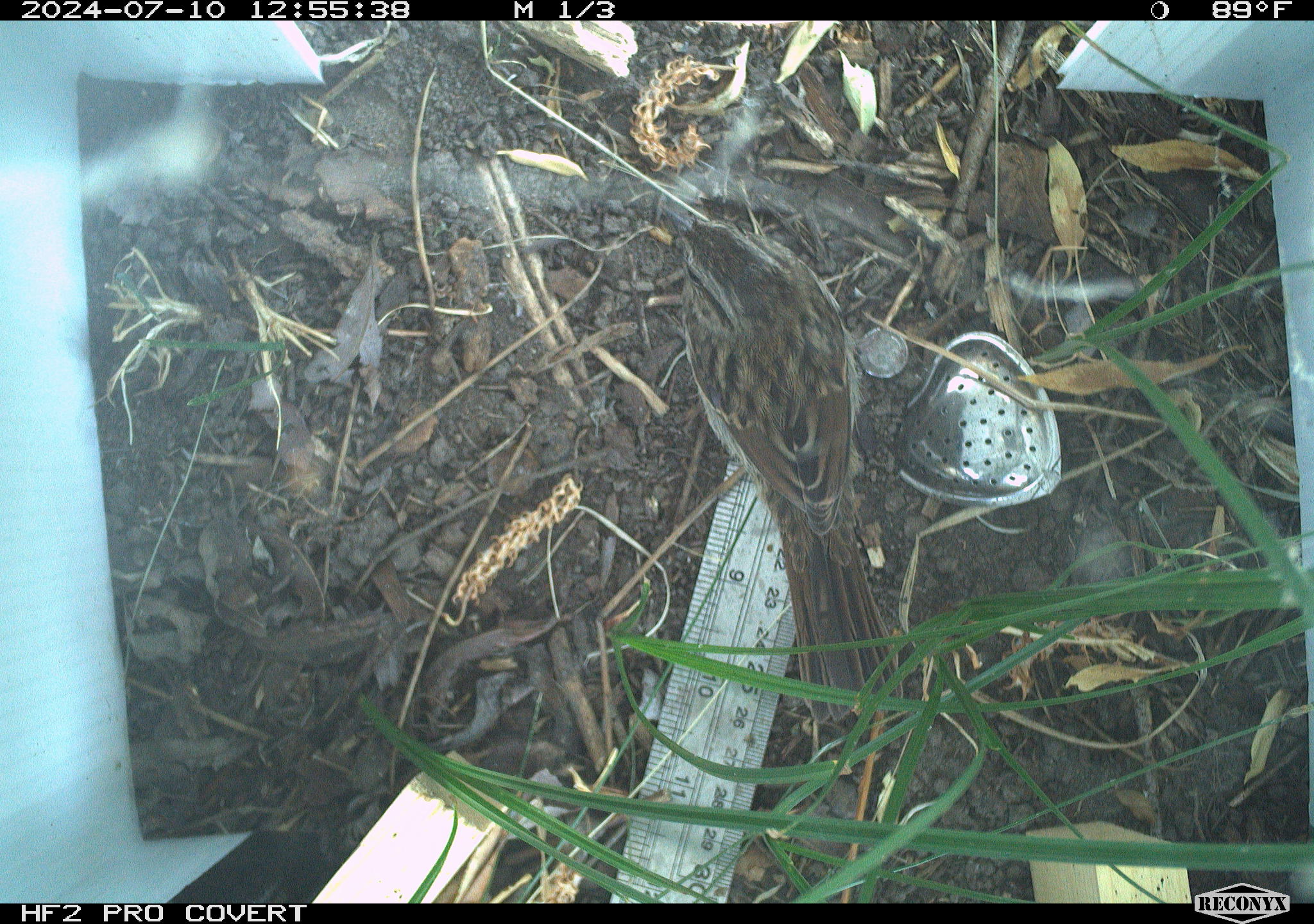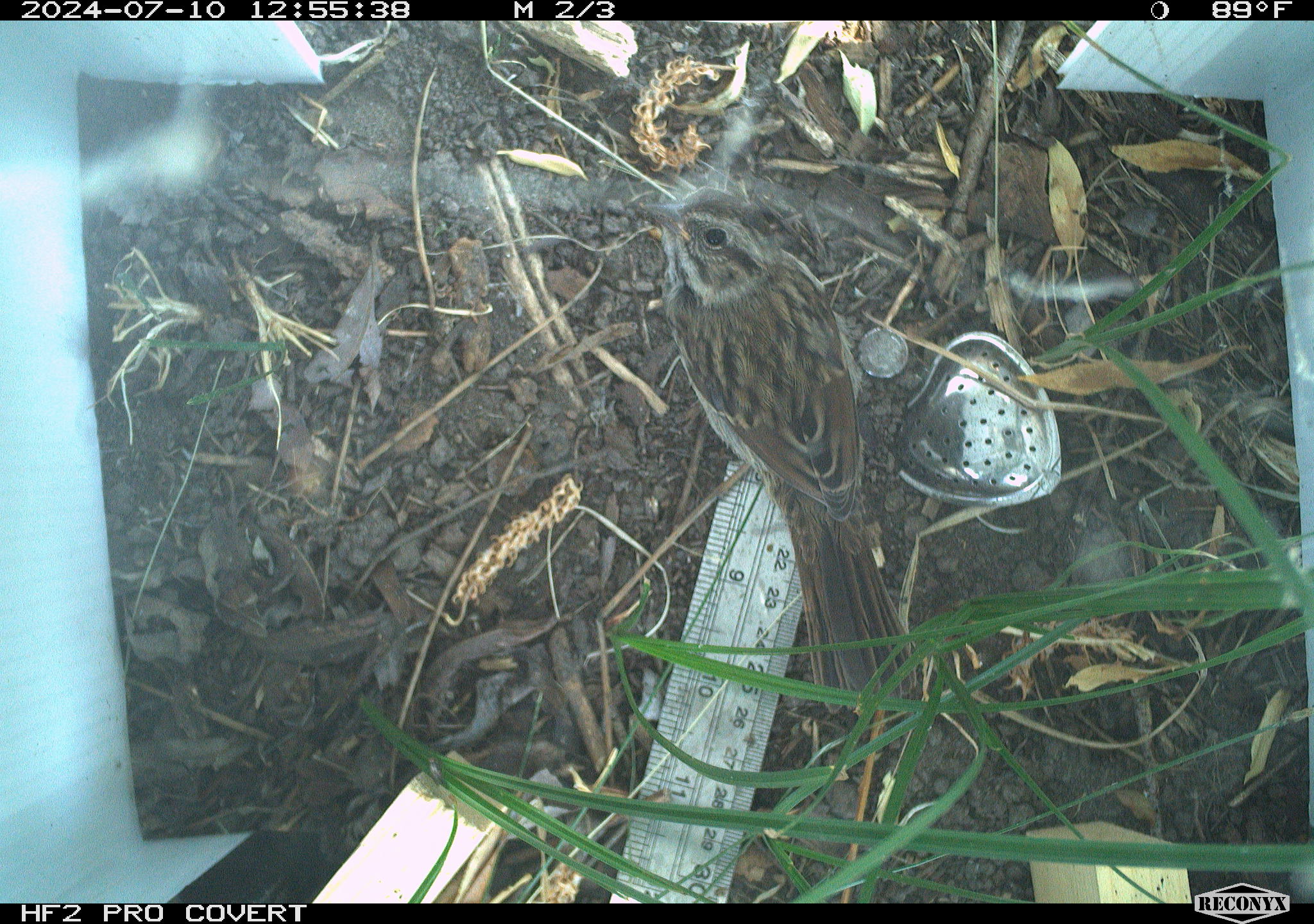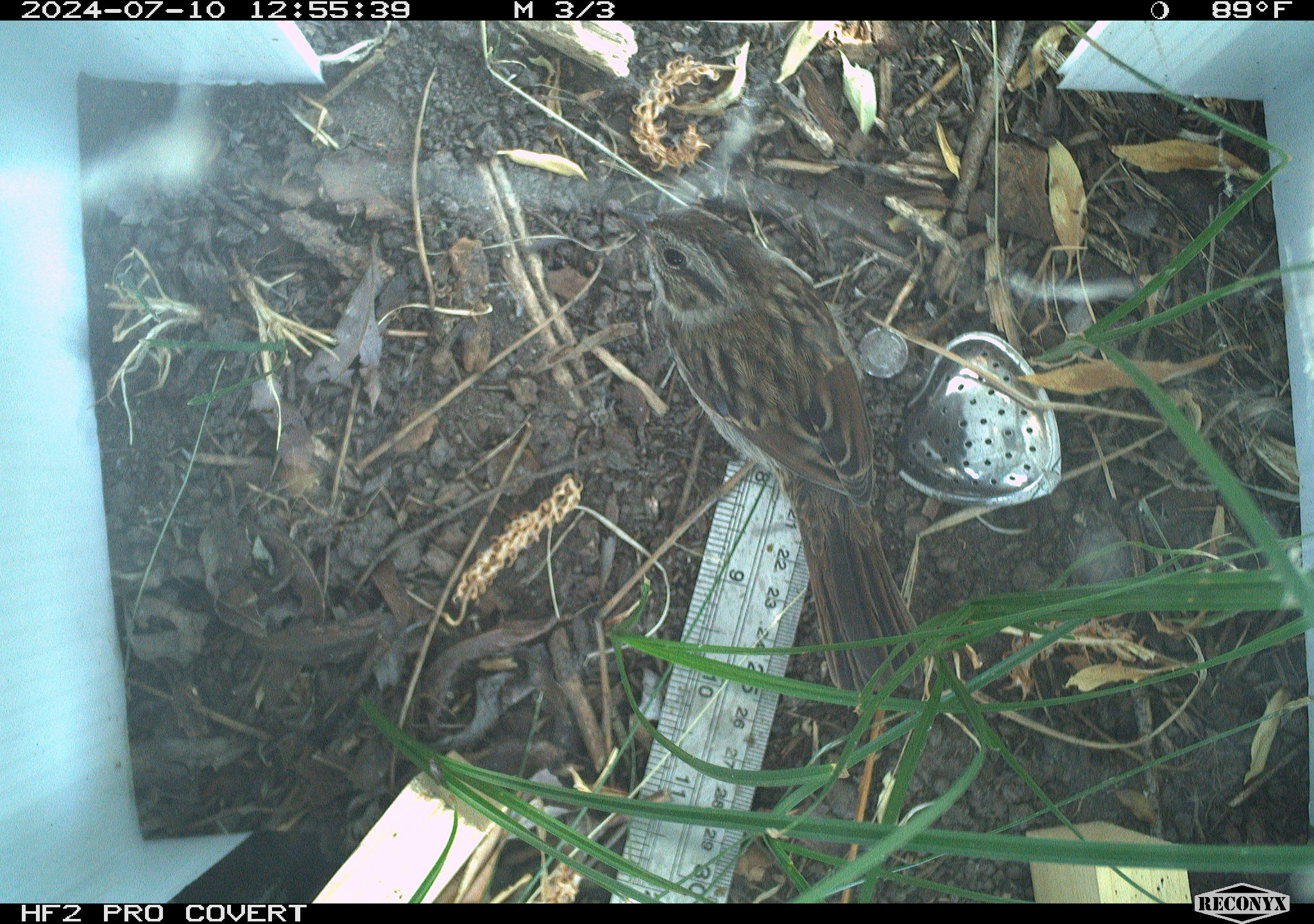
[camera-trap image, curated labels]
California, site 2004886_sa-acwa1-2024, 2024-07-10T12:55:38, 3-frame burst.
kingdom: Animalia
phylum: Chordata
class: Aves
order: Passeriformes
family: Passerellidae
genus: Melospiza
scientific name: Melospiza melodia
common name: song sparrow